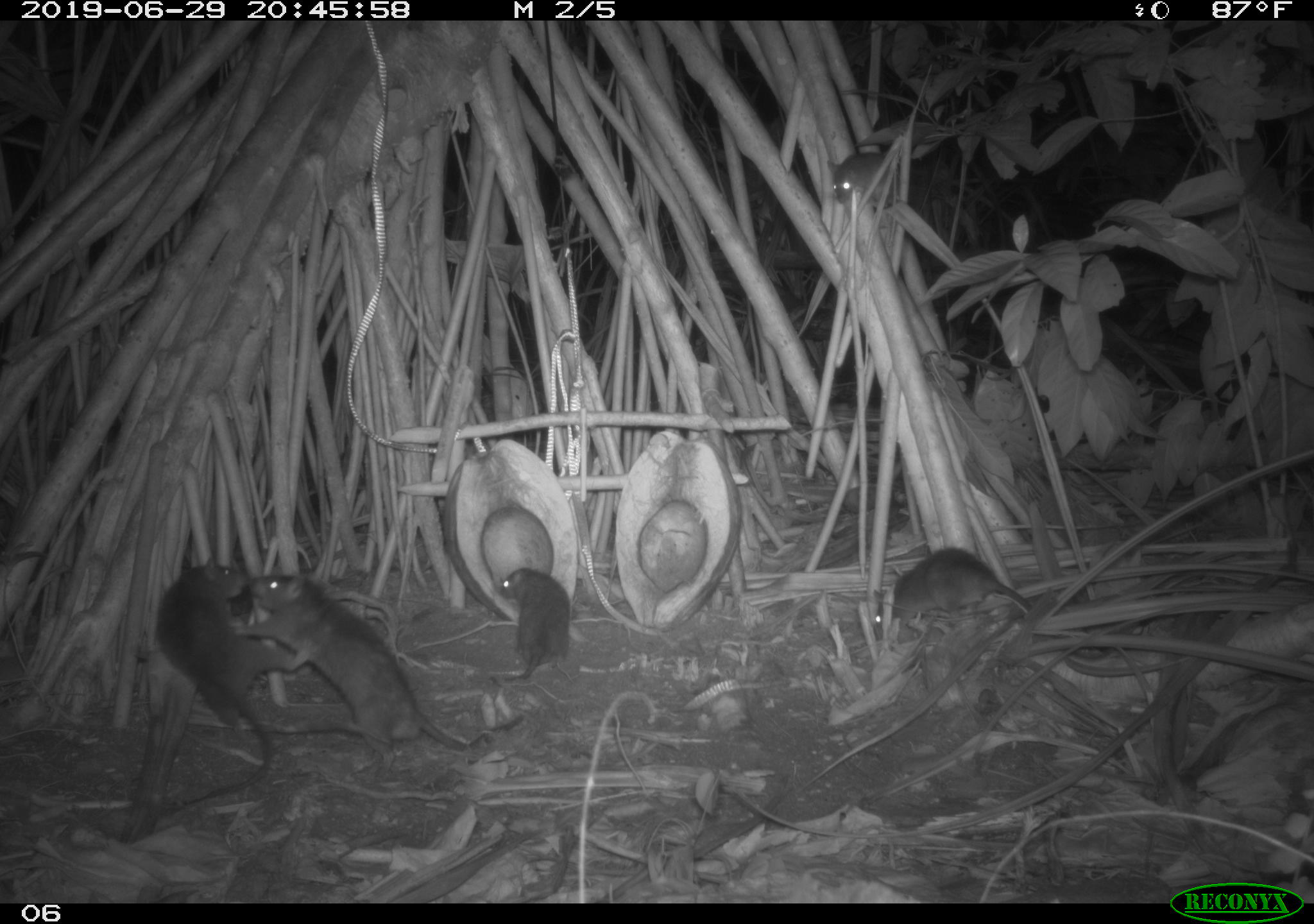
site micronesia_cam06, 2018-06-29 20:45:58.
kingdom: Animalia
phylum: Chordata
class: Mammalia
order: Rodentia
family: Muridae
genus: Rattus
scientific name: Rattus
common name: rat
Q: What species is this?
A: Rat (Rattus).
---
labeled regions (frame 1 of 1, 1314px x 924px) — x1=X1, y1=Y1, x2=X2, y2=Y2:
rat: x1=227, y1=570, x2=529, y2=773; x1=147, y1=553, x2=305, y2=825; x1=869, y1=544, x2=1039, y2=640; x1=488, y1=560, x2=576, y2=689; x1=824, y1=146, x2=903, y2=218